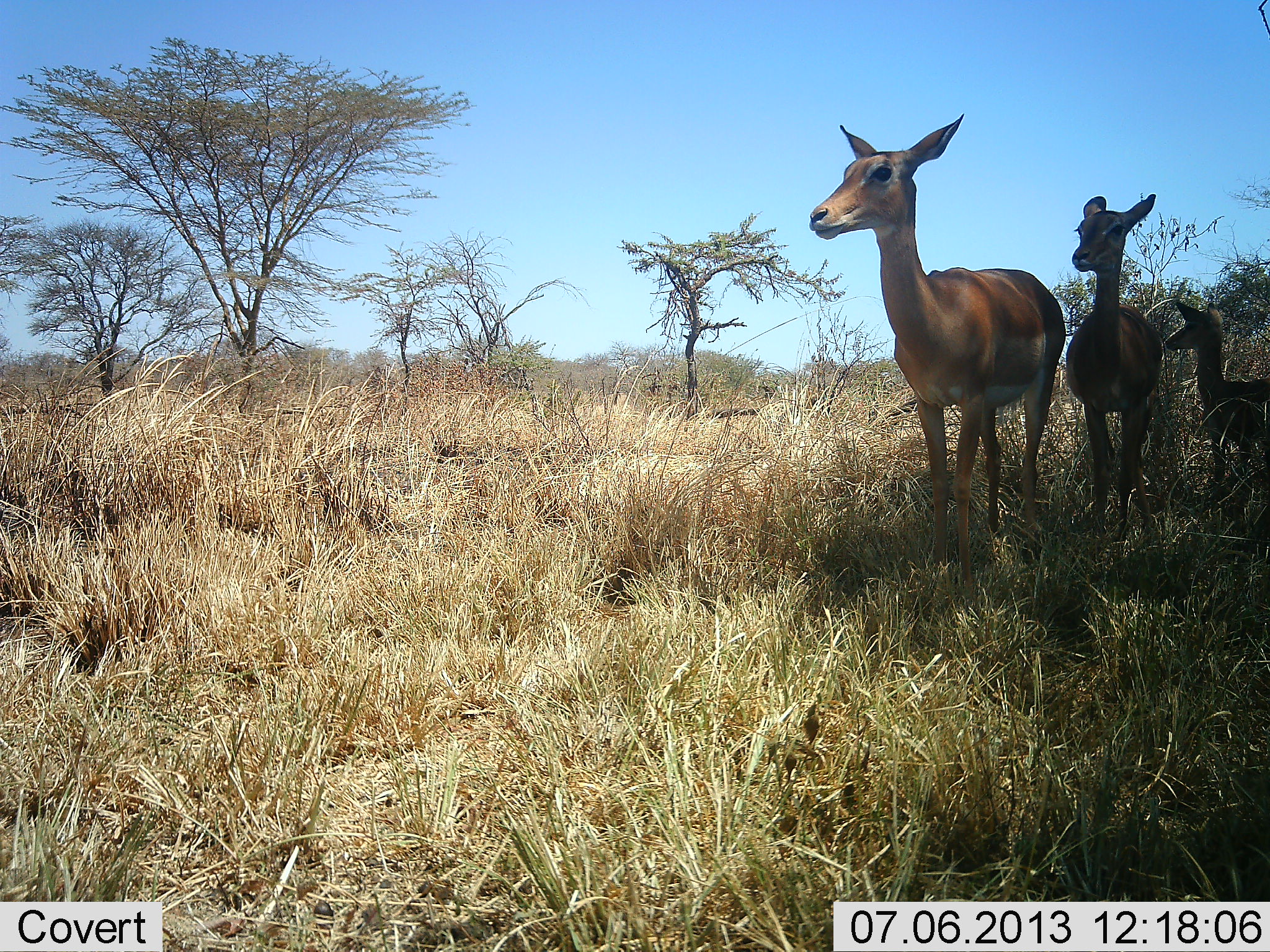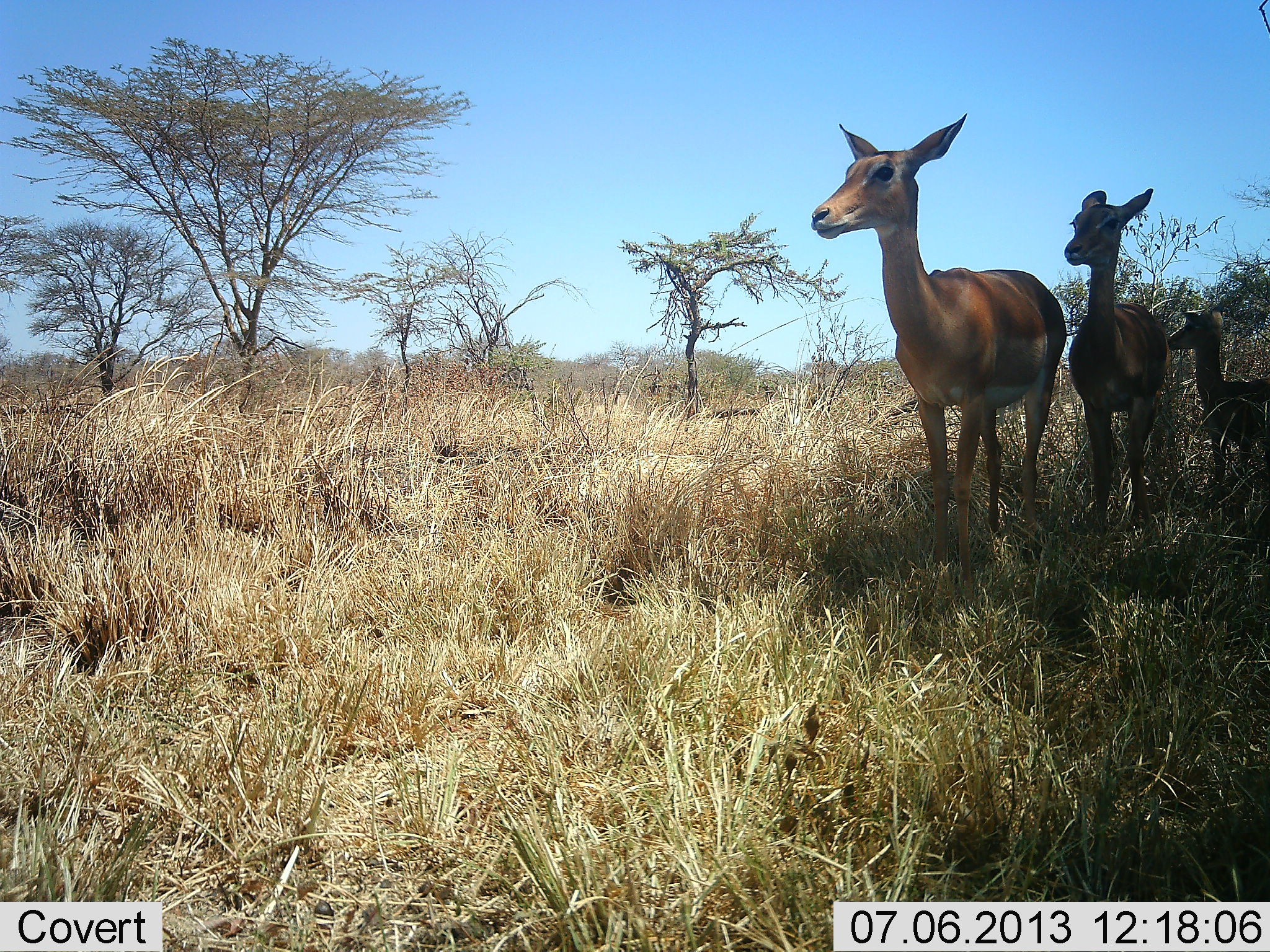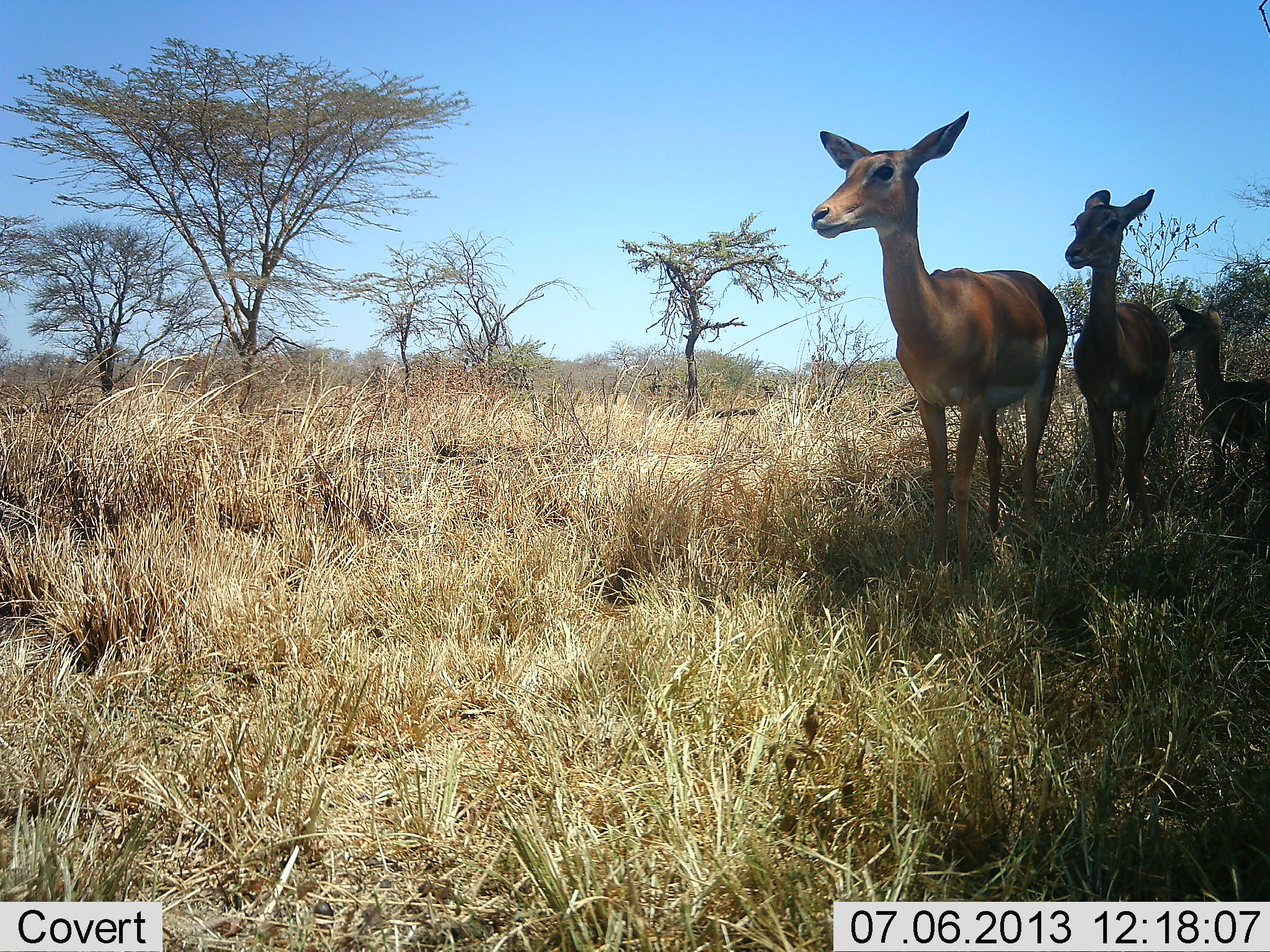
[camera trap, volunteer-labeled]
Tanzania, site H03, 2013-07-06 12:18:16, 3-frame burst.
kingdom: Animalia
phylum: Chordata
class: Mammalia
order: Artiodactyla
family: Bovidae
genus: Aepyceros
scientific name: Aepyceros melampus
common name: impala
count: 3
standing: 100%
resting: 10%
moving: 10%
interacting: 0%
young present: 90%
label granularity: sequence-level